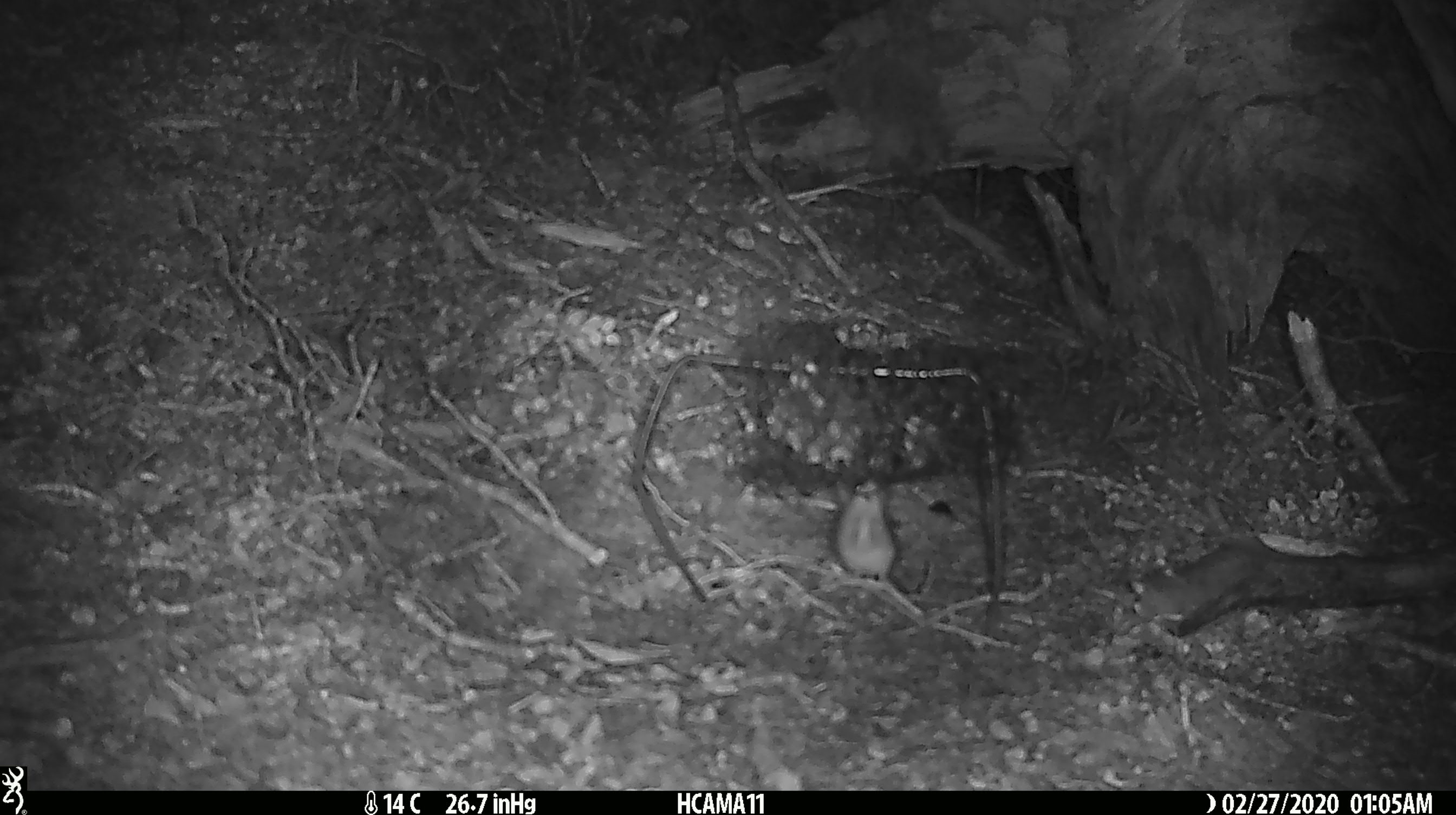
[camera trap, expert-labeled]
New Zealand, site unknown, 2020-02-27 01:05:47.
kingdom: Animalia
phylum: Chordata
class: Mammalia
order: Rodentia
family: Muridae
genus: Mus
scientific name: Mus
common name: mouse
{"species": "mouse (Mus)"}